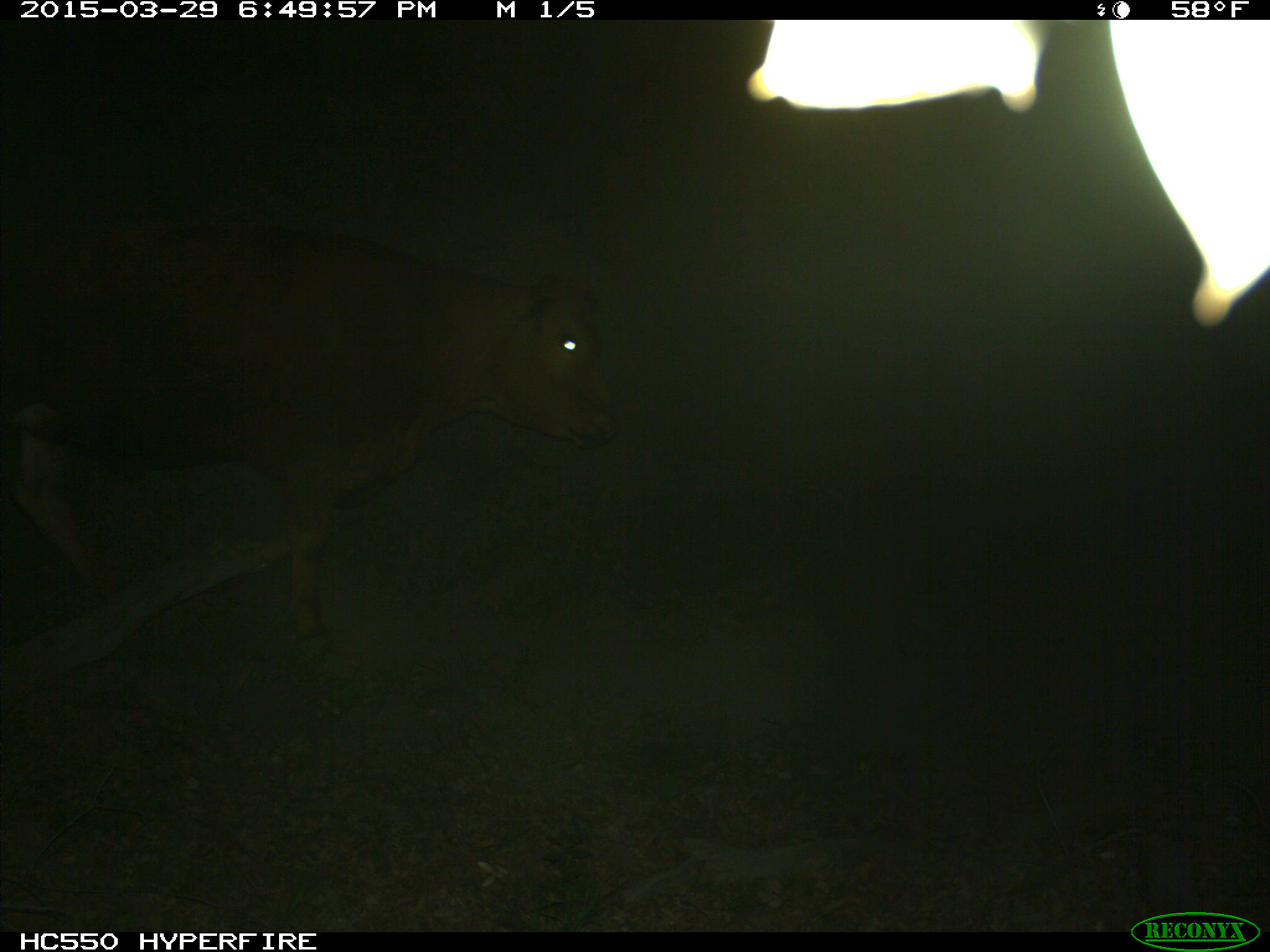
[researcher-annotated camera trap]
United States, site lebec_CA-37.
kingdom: Animalia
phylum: Chordata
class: Mammalia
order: Artiodactyla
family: Bovidae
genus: Bos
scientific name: Bos taurus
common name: domestic cow